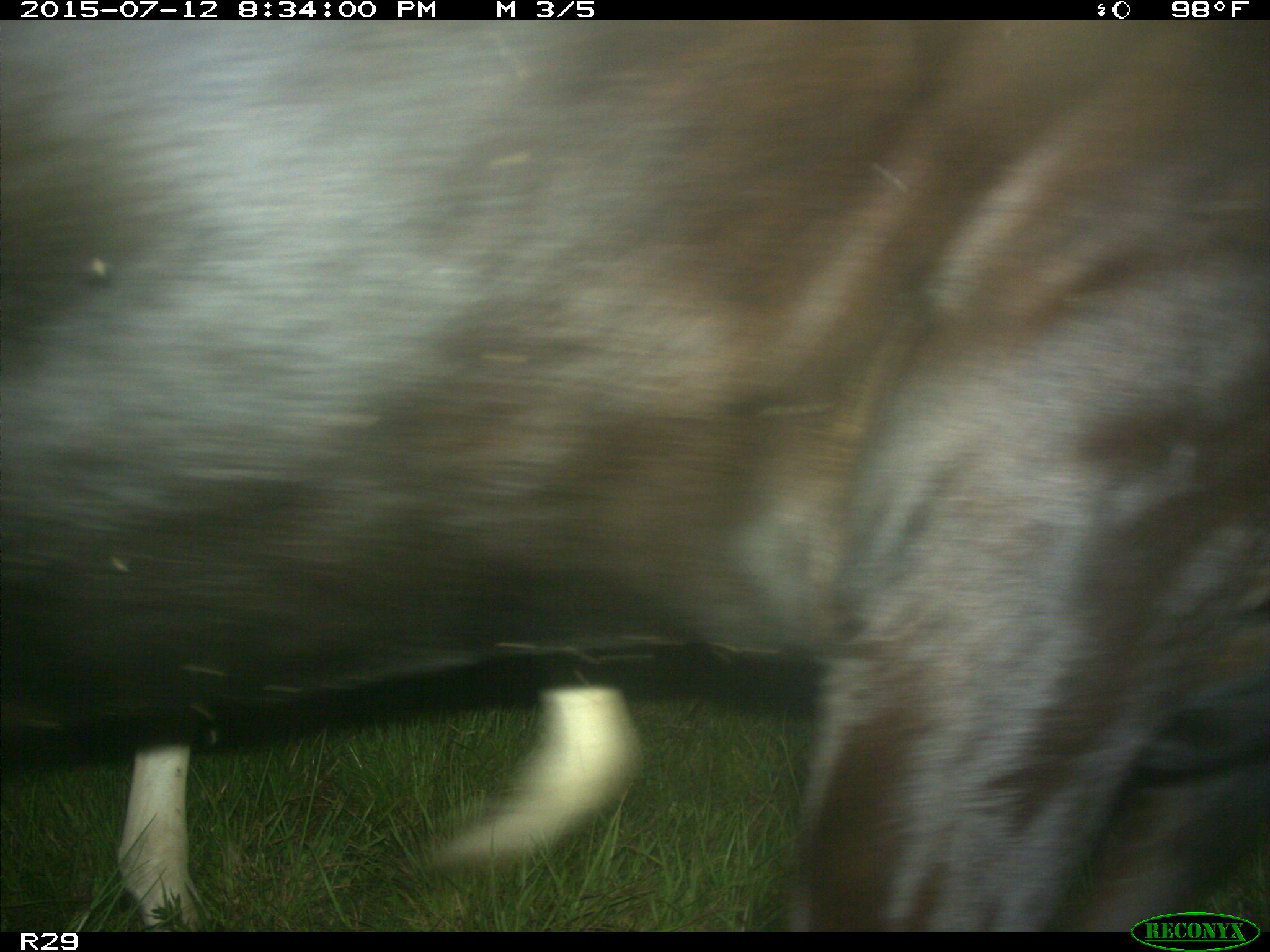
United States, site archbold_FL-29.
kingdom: Animalia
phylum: Chordata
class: Mammalia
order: Artiodactyla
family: Bovidae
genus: Bos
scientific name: Bos taurus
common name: domestic cow